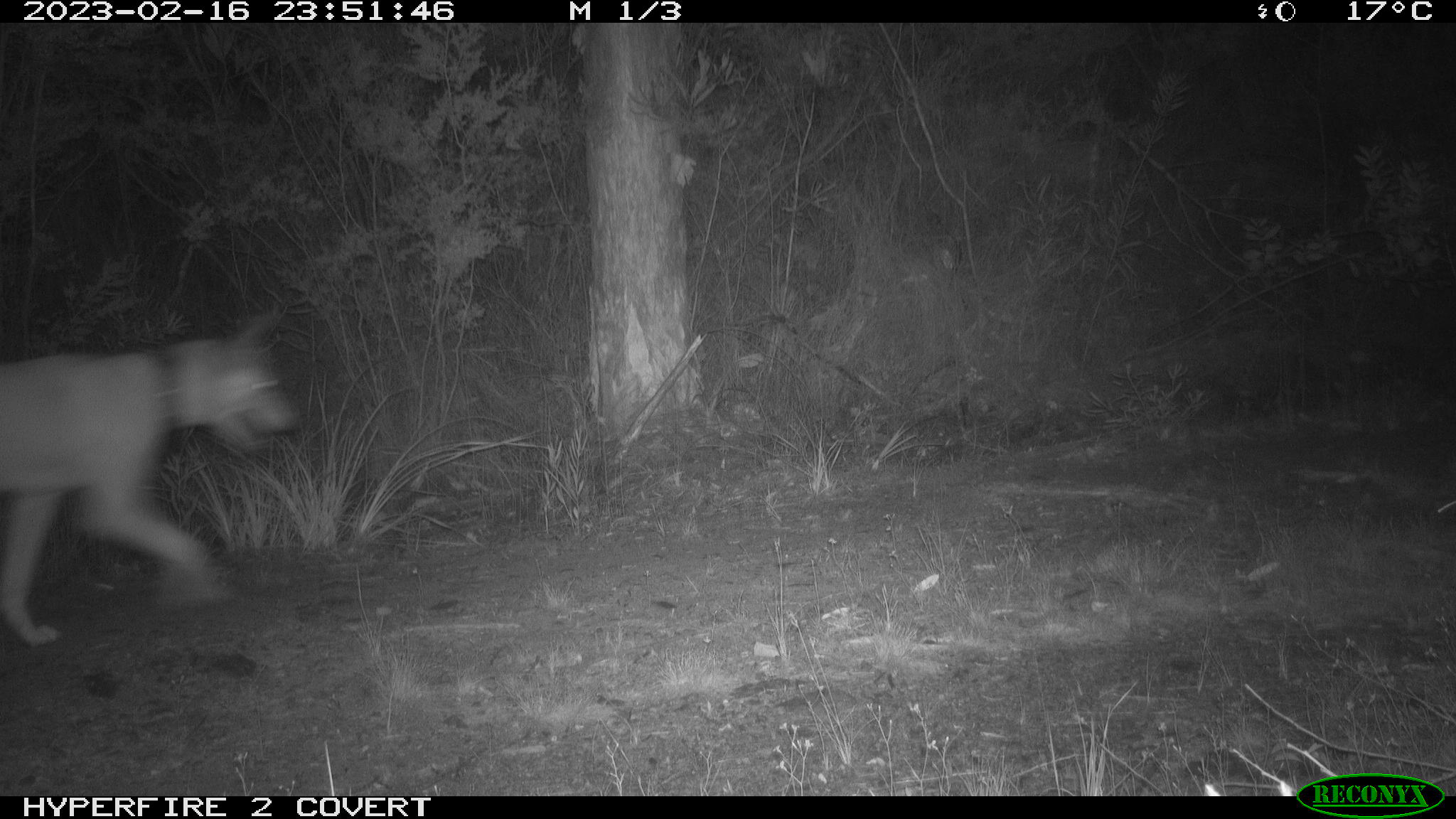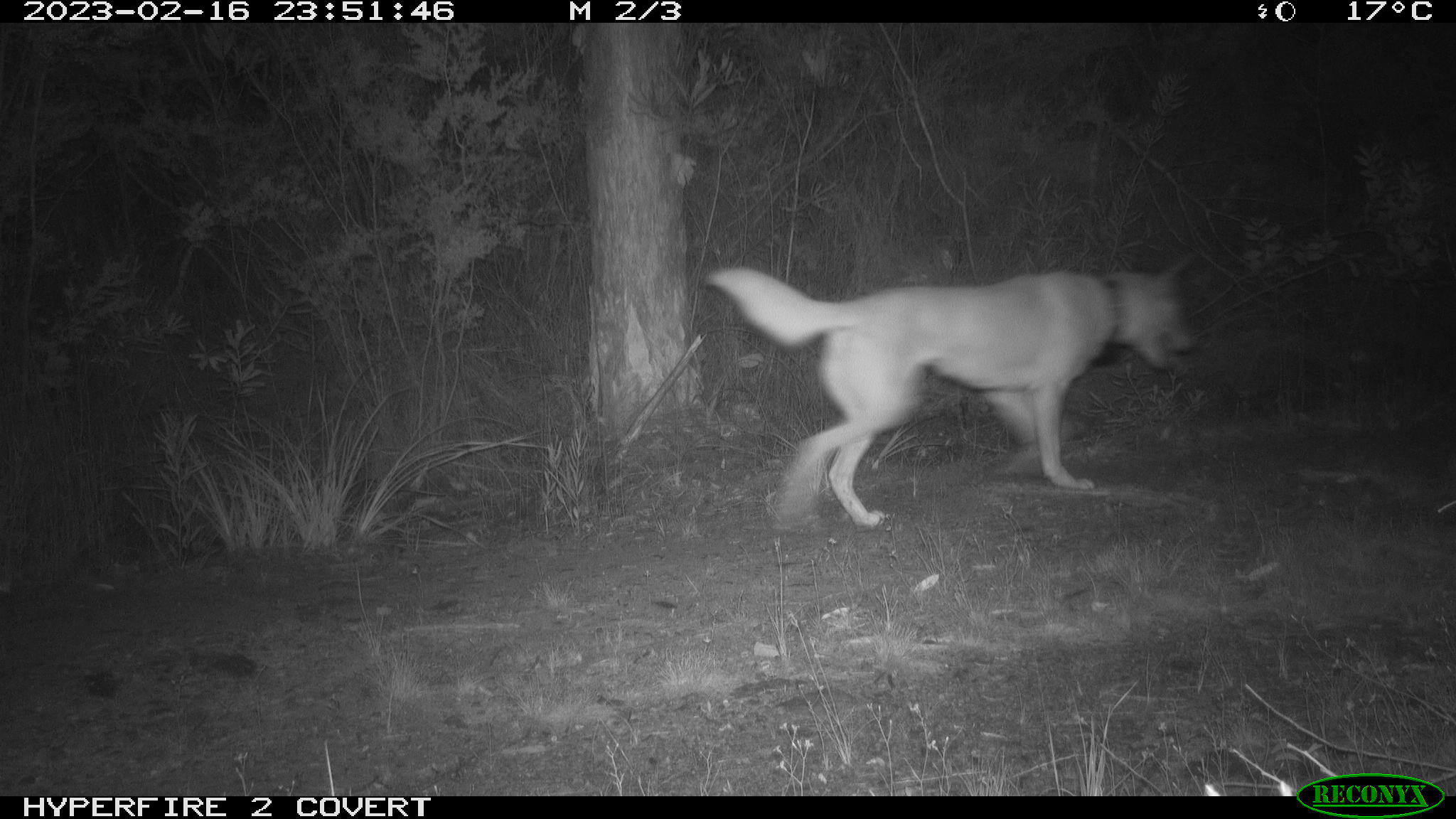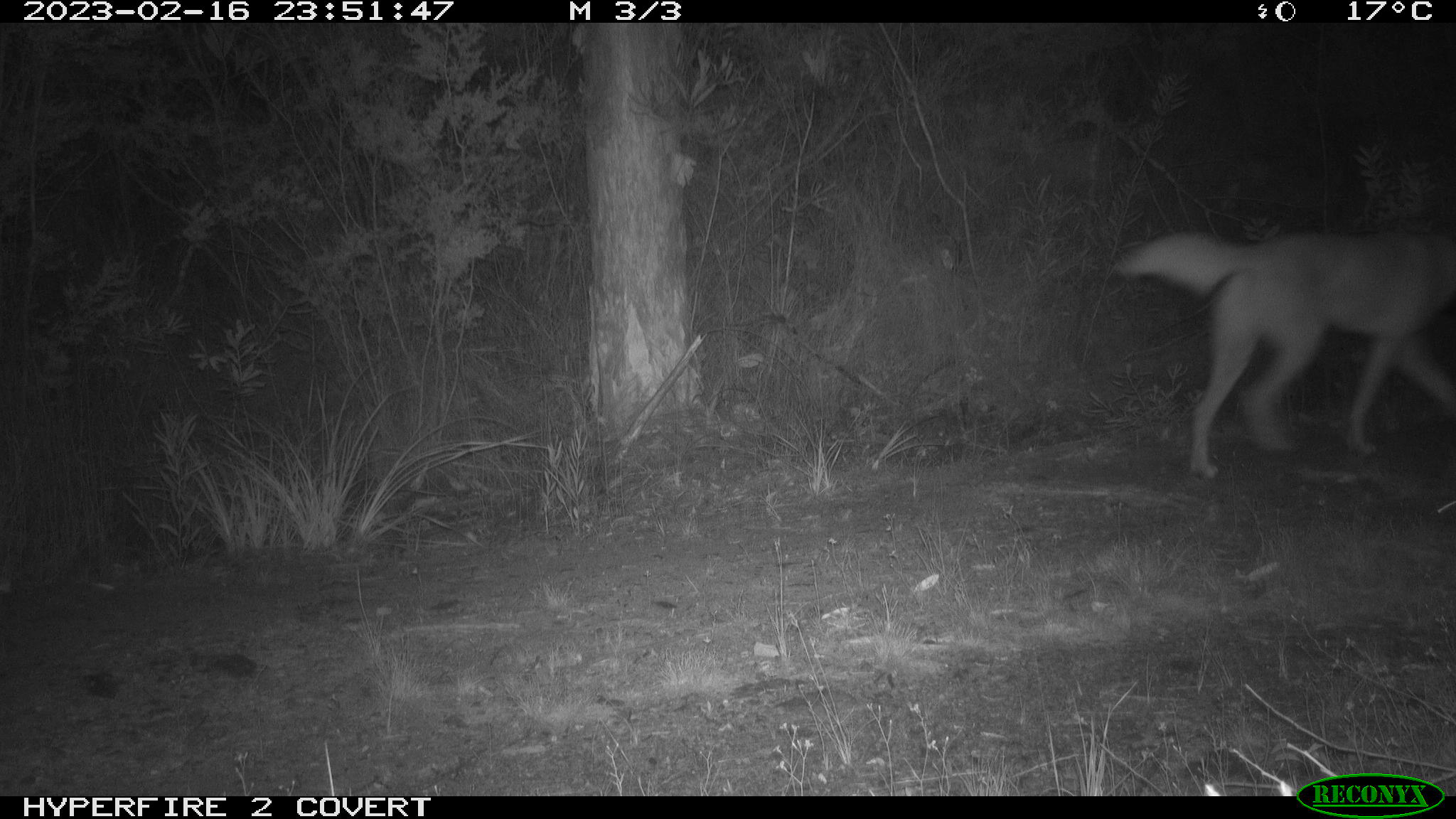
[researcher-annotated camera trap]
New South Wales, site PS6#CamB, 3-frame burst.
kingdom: Animalia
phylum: Chordata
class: Mammalia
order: Carnivora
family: Canidae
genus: Canis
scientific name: Canis familiaris dingo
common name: dingo